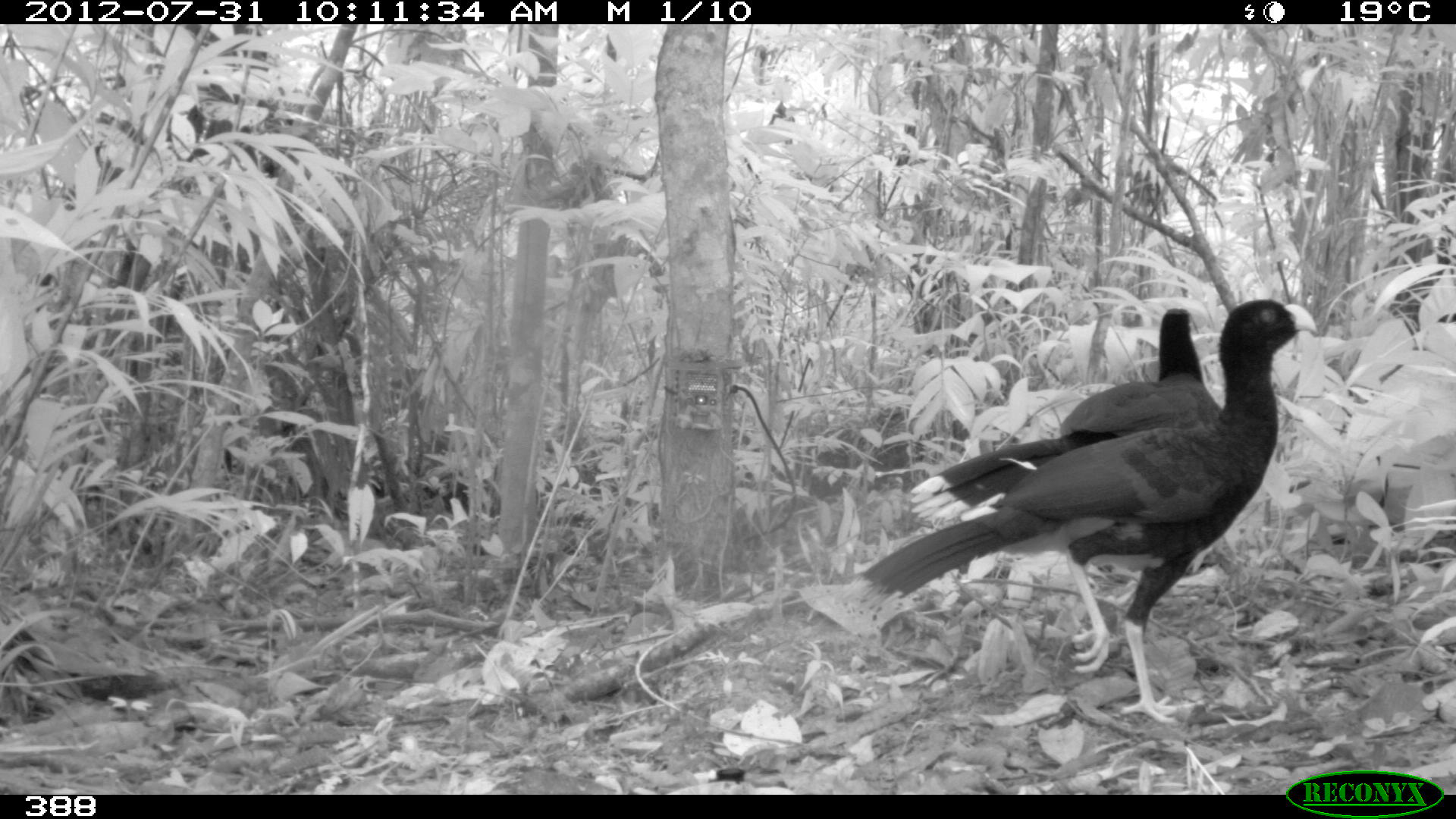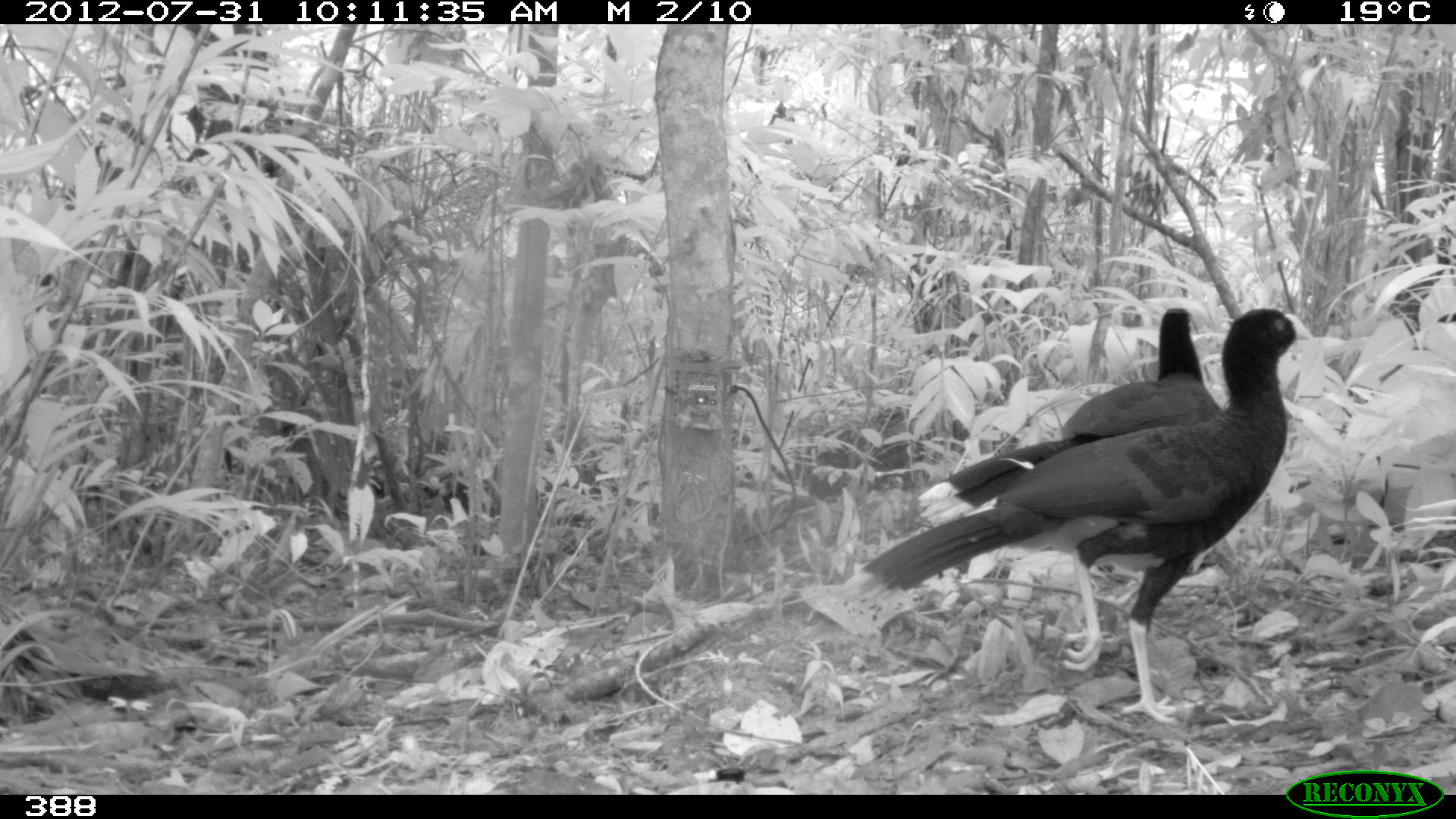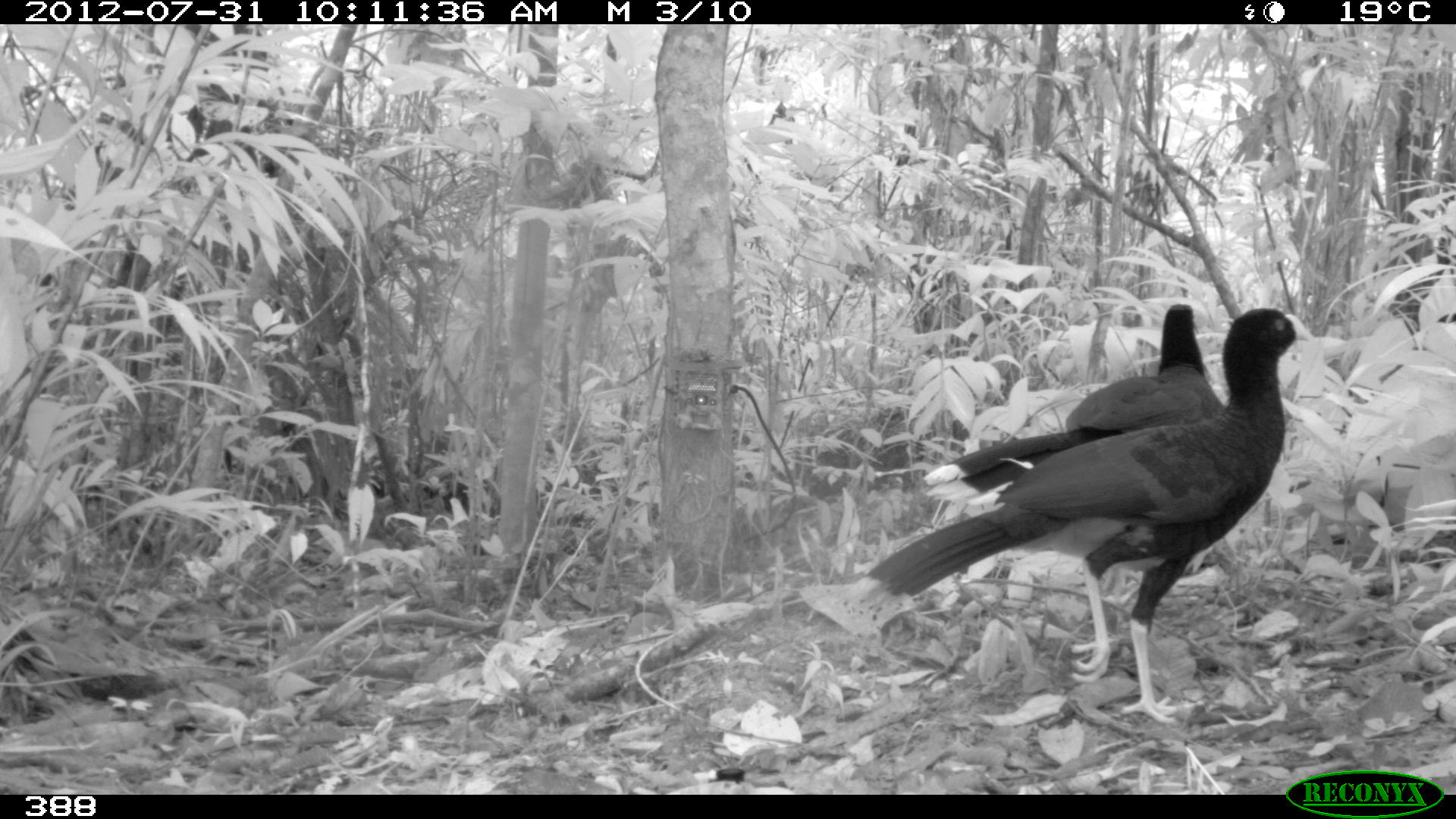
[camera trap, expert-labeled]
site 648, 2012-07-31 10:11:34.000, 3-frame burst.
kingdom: Animalia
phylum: Chordata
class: Aves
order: Galliformes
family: Cracidae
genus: Mitu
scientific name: Mitu tuberosum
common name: razor-billed curassow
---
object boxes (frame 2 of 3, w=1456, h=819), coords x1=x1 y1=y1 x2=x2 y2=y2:
mitu tuberosum: x1=837 y1=304 x2=1311 y2=724; x1=913 y1=304 x2=1224 y2=527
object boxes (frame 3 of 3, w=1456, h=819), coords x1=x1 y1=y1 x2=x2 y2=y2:
mitu tuberosum: x1=847 y1=304 x2=1314 y2=726; x1=920 y1=301 x2=1227 y2=507